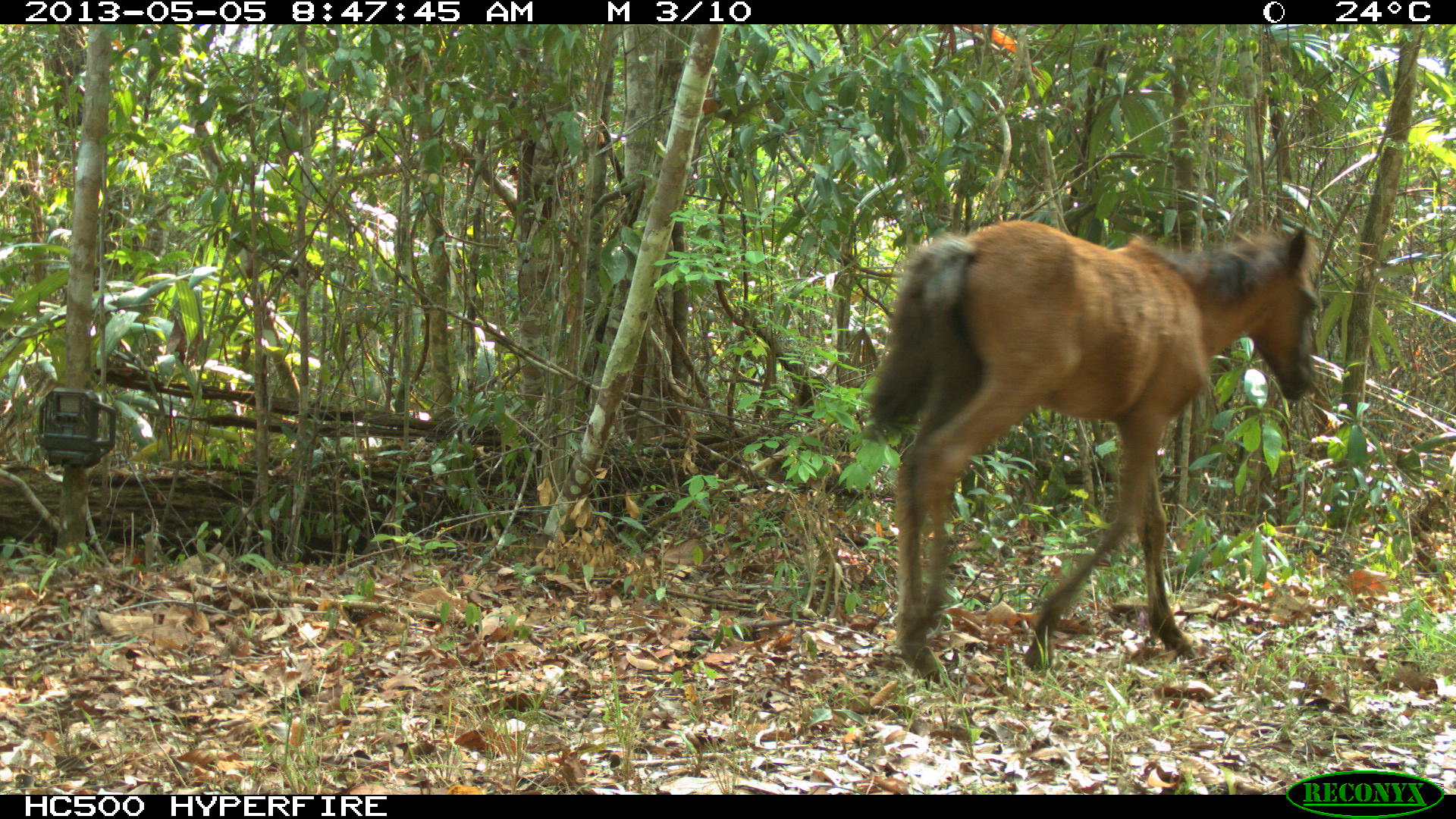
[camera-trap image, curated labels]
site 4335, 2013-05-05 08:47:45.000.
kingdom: Animalia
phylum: Chordata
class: Mammalia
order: Perissodactyla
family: Equidae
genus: Equus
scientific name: Equus ferus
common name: wild horse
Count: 4.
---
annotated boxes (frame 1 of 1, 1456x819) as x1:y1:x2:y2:
equus ferus: 864:217:1321:684